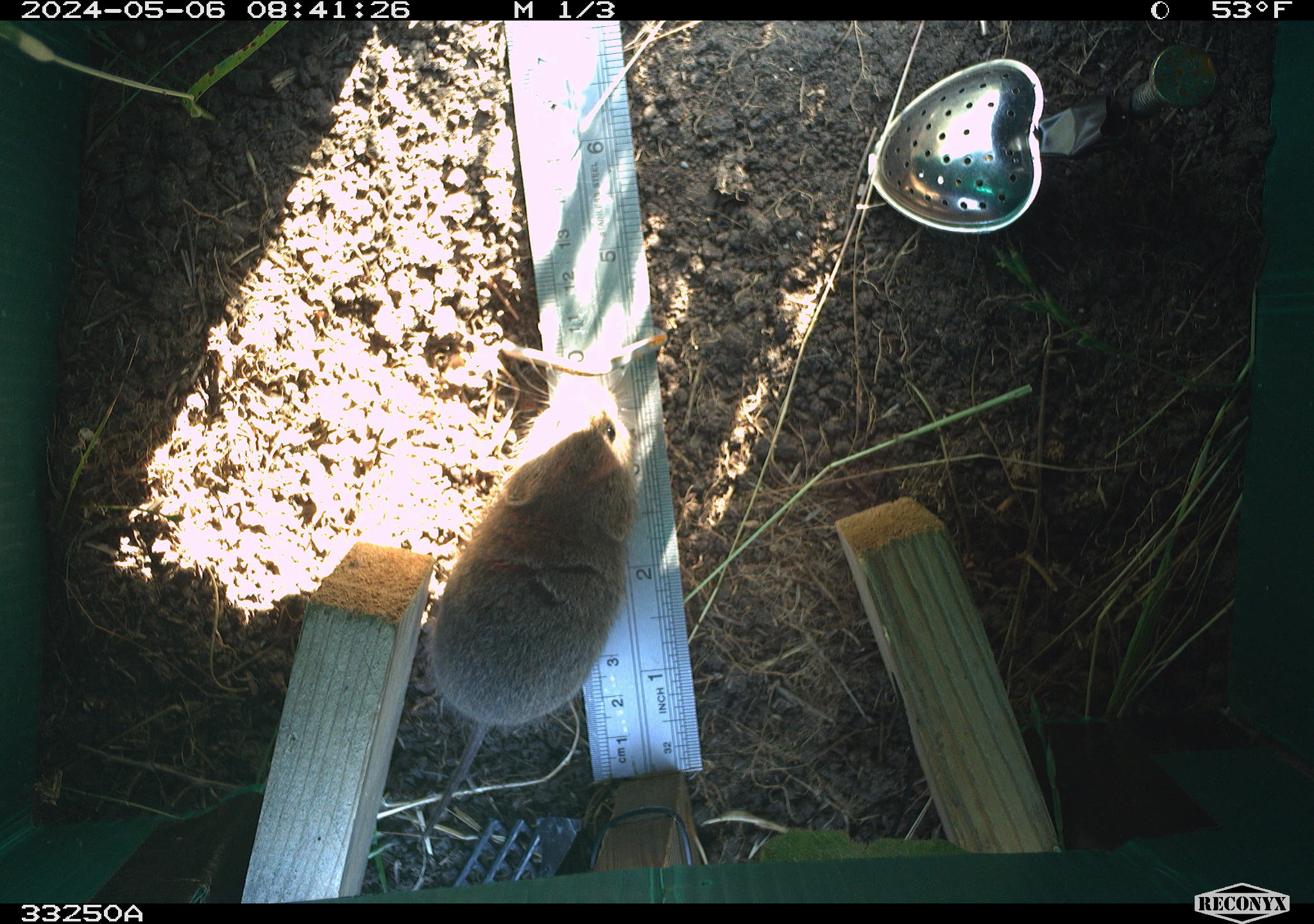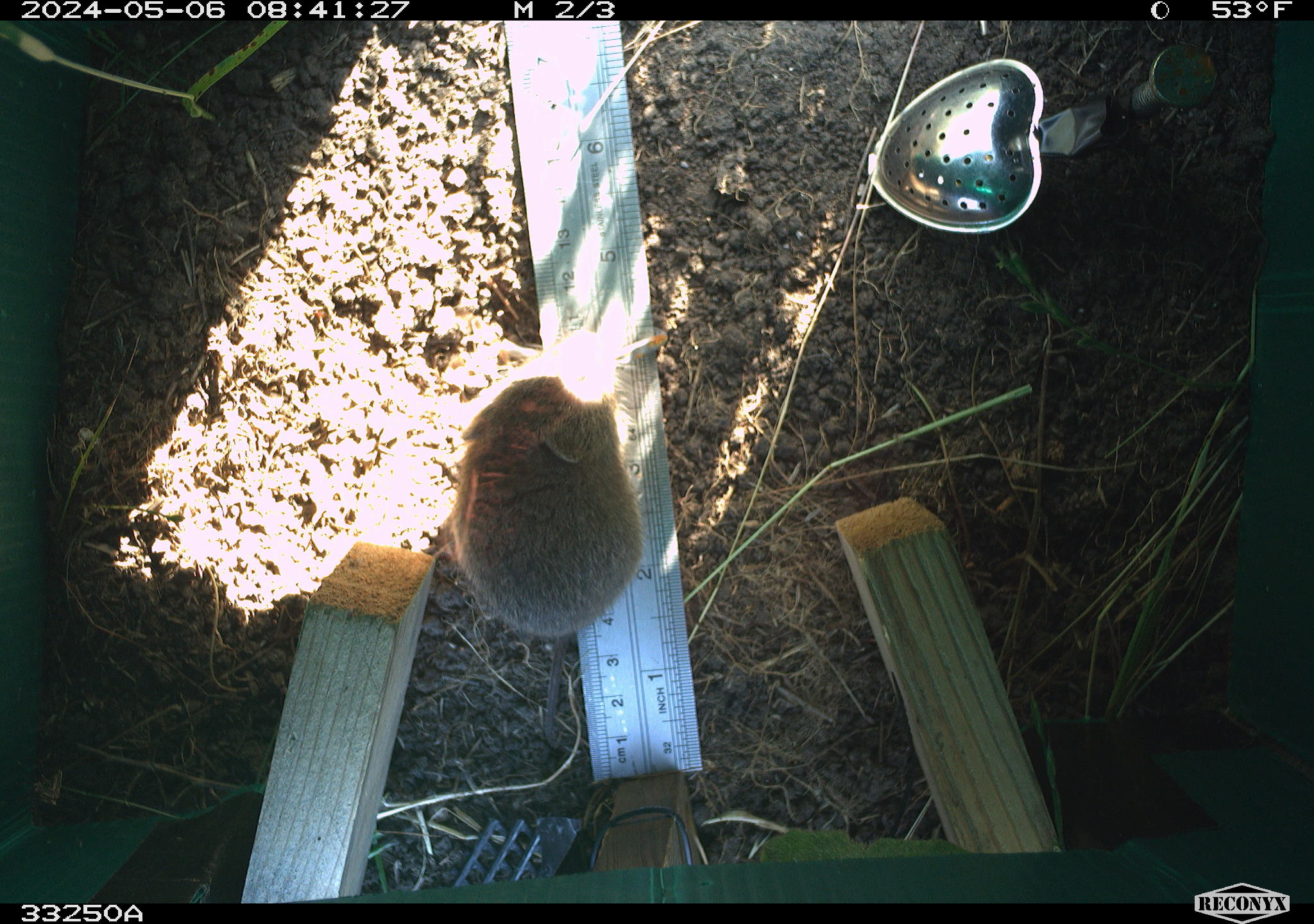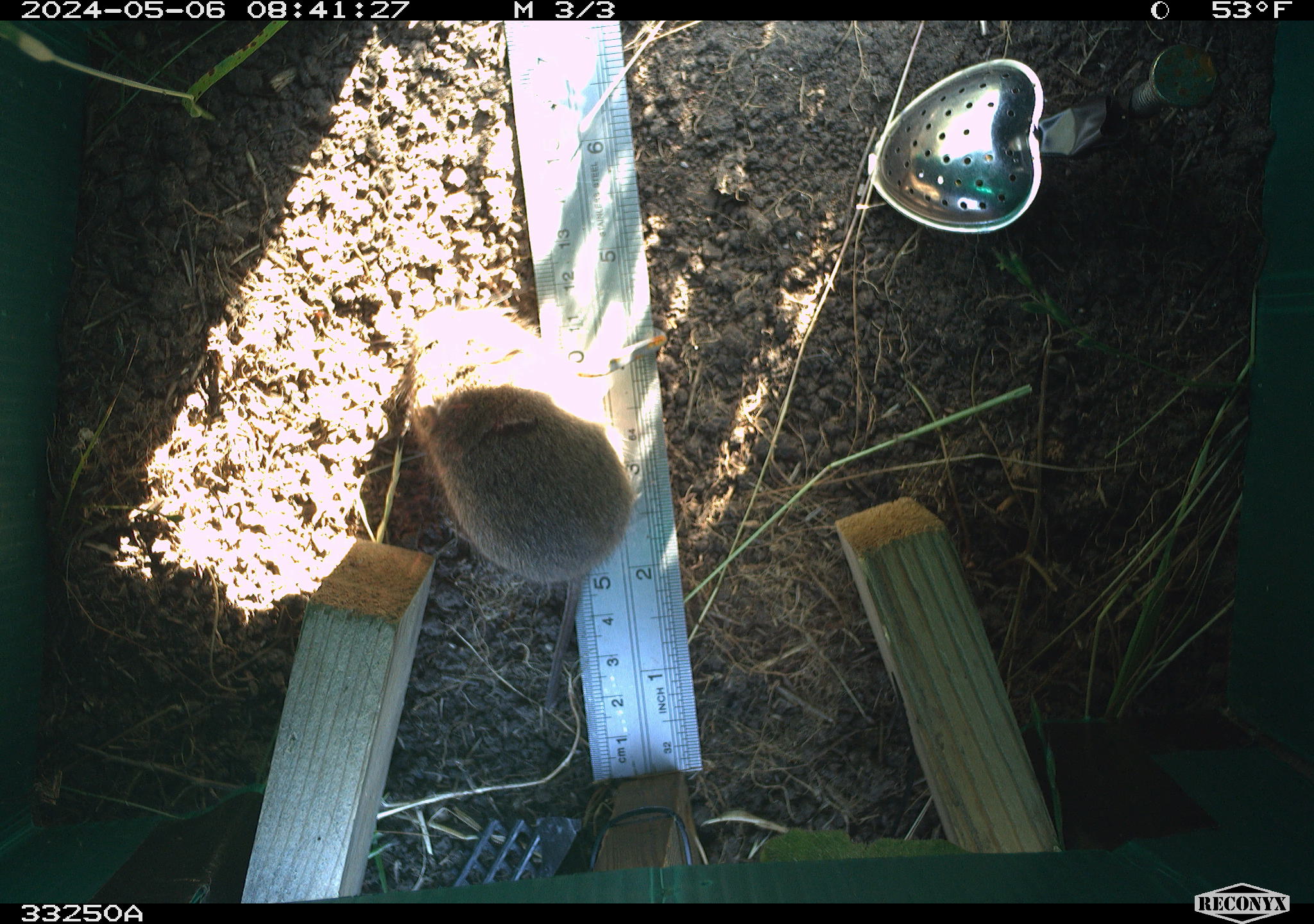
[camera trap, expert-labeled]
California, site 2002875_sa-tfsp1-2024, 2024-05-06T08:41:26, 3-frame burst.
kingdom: Animalia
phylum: Chordata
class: Mammalia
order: Rodentia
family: Cricetidae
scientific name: Arvicolinae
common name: voles, lemmings, and muskrats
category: arvicolinae subfamily